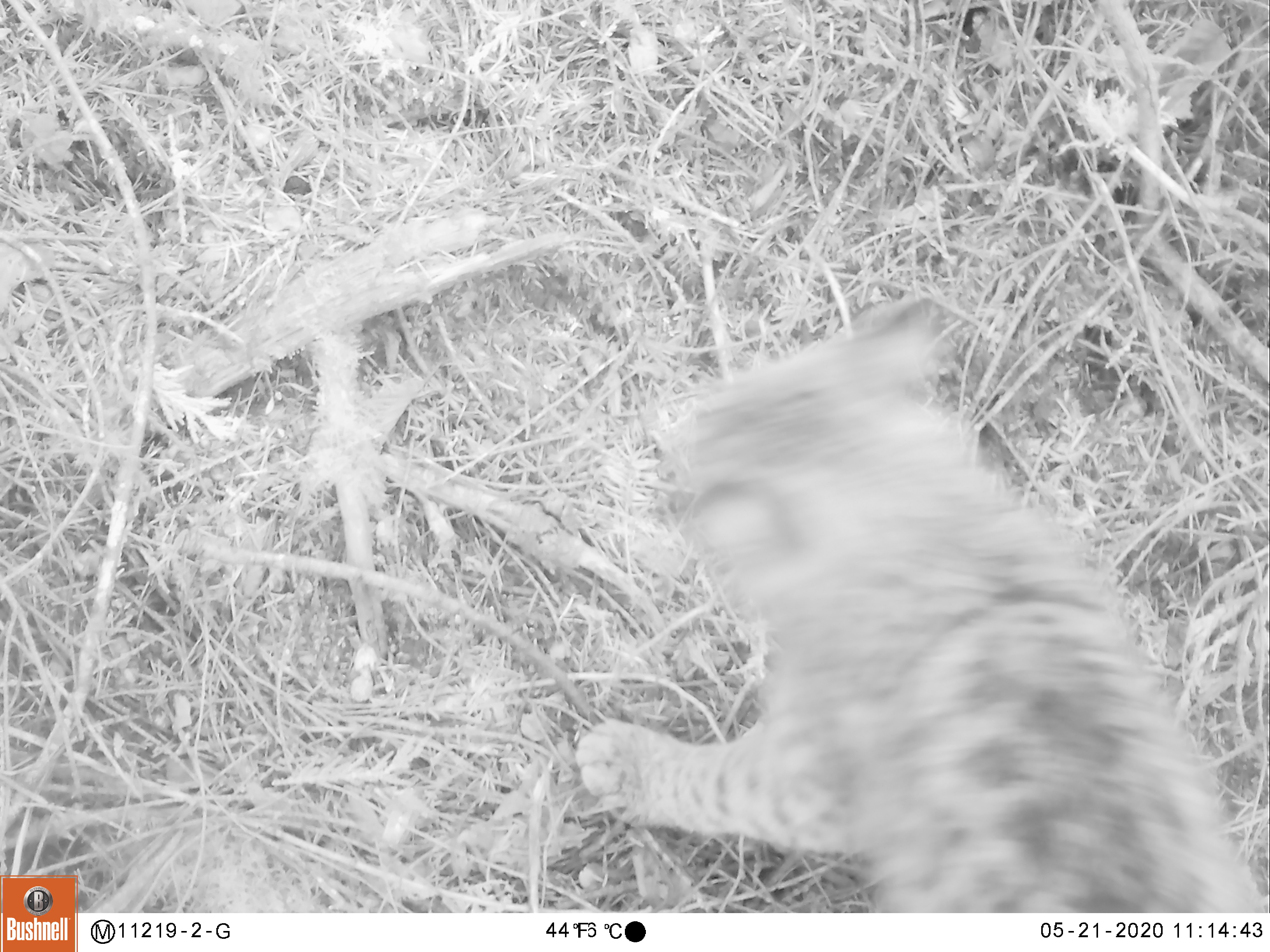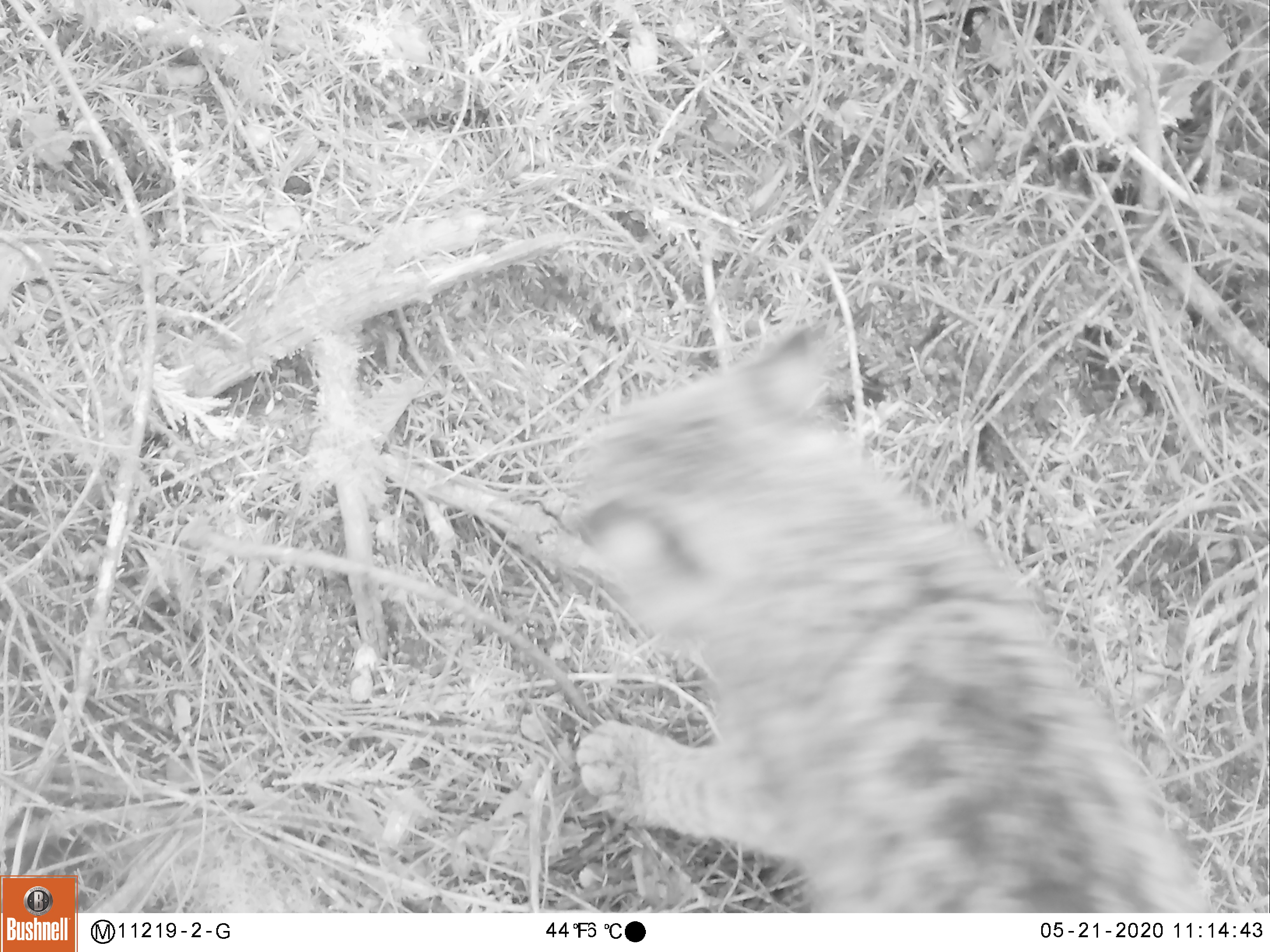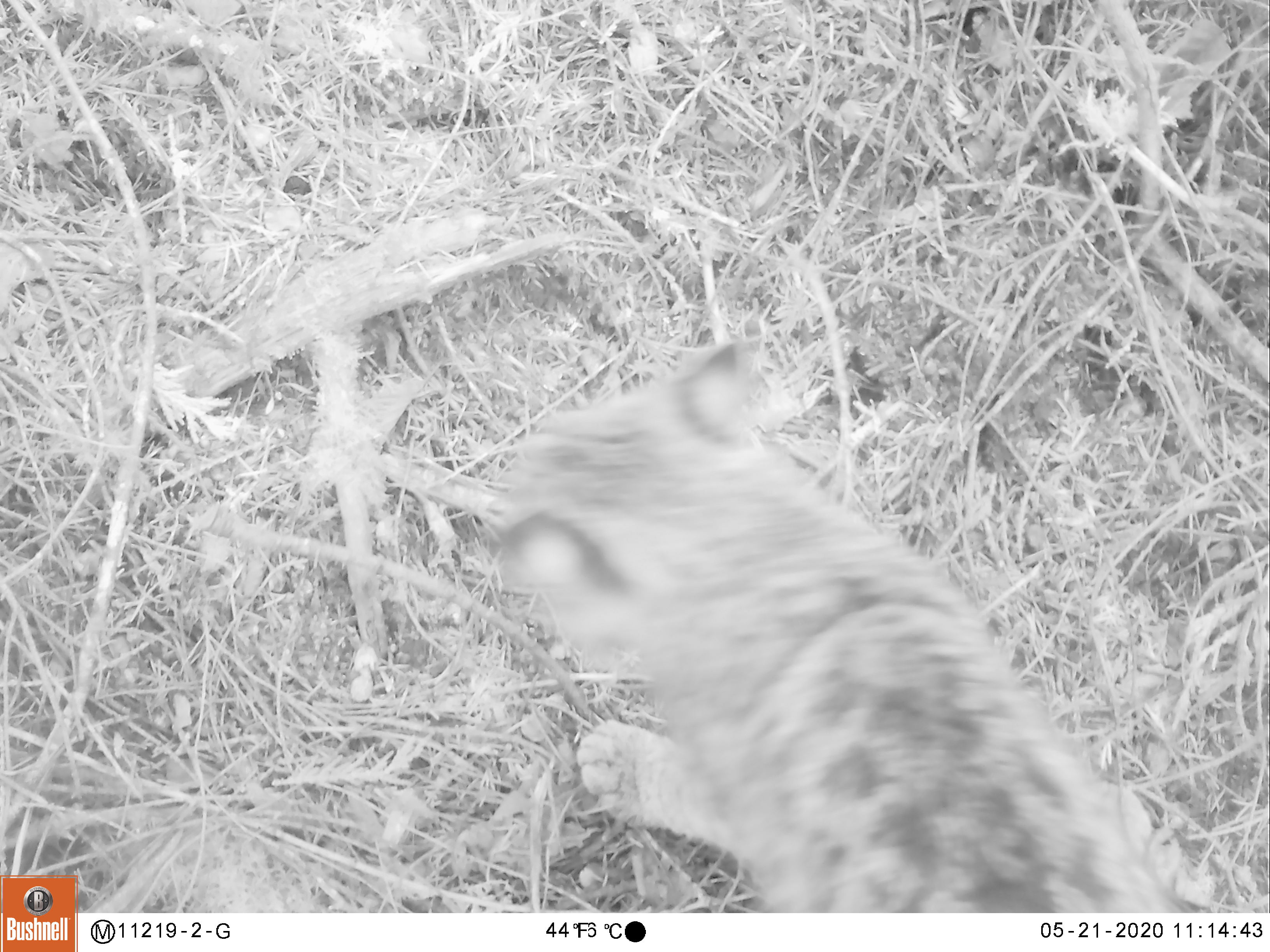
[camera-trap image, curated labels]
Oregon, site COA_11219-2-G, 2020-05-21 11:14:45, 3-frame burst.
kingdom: Animalia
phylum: Chordata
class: Mammalia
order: Carnivora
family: Felidae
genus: Lynx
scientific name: Lynx rufus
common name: bobcat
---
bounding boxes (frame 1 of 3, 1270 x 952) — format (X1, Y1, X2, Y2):
bobcat: (557, 275, 1262, 907)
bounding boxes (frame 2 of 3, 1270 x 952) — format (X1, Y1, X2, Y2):
bobcat: (537, 305, 1228, 909)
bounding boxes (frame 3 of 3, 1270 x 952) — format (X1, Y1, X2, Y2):
bobcat: (470, 324, 1205, 909)